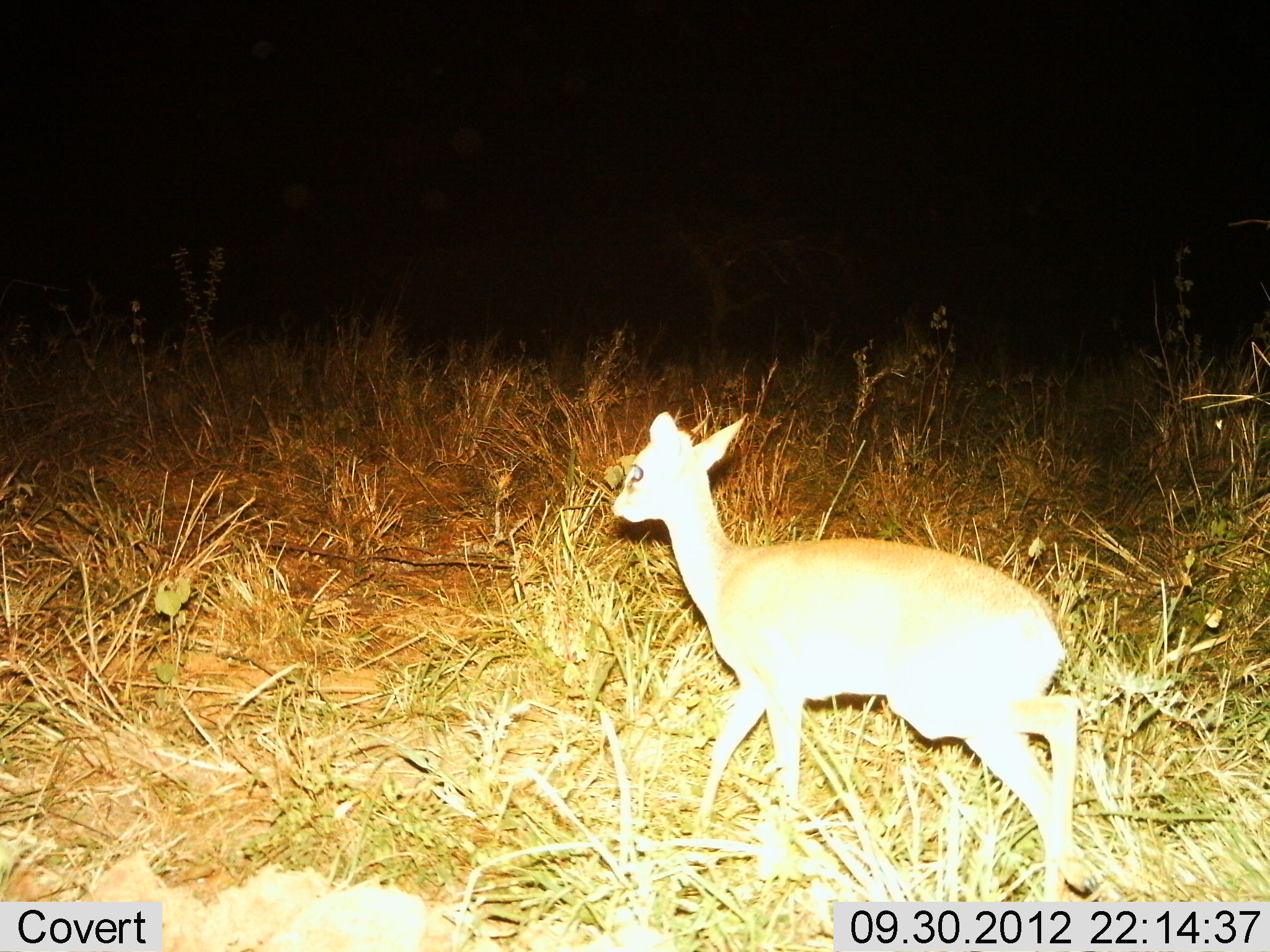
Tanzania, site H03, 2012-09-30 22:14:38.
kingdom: Animalia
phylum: Chordata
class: Mammalia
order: Artiodactyla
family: Bovidae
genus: Madoqua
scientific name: Madoqua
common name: dikdik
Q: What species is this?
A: Dikdik (Madoqua).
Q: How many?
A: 1.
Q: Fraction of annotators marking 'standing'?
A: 20%.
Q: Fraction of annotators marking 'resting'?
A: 0%.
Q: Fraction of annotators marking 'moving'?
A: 90%.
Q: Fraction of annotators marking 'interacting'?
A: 0%.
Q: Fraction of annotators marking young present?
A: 0%.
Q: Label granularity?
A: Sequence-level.